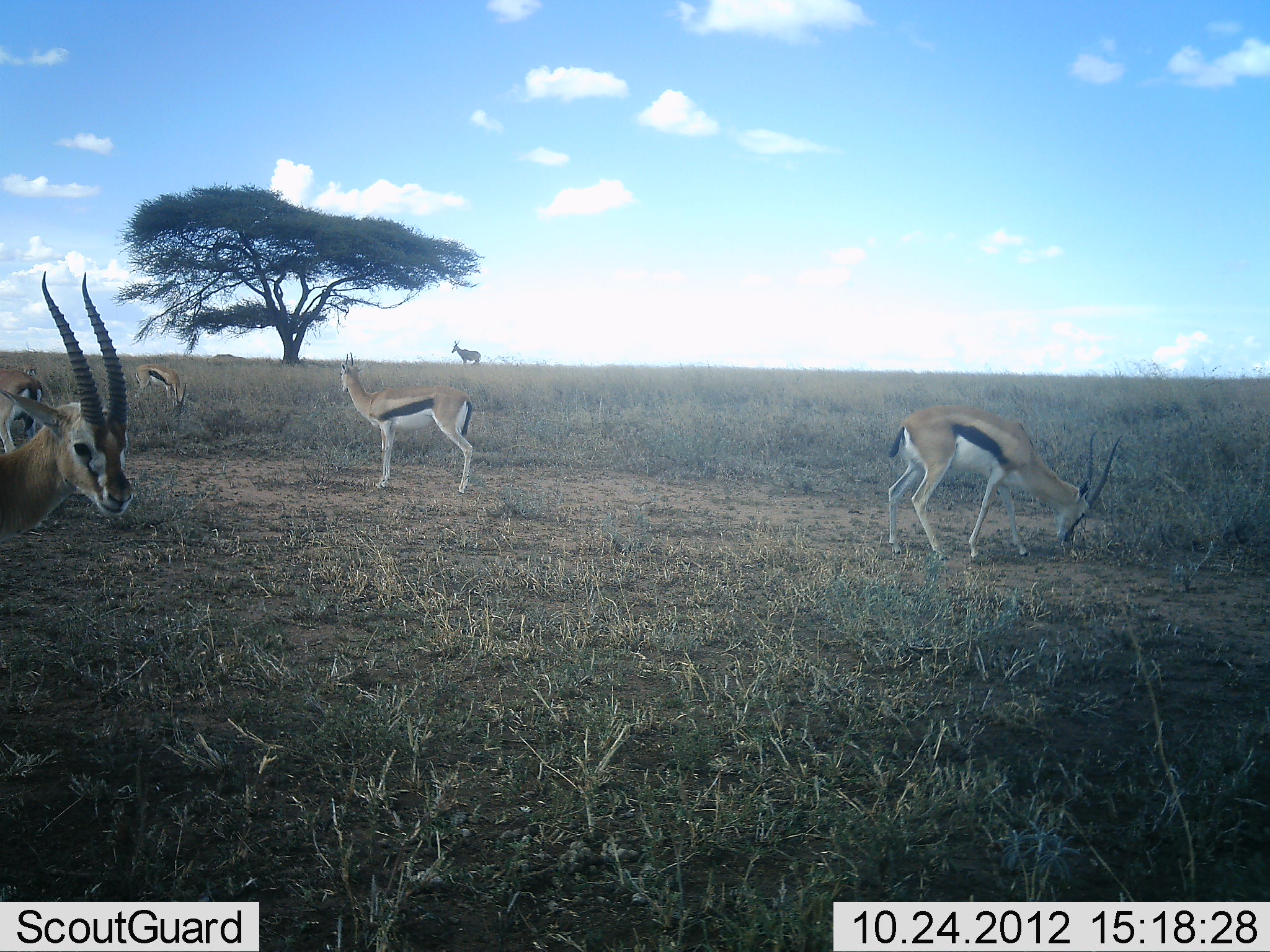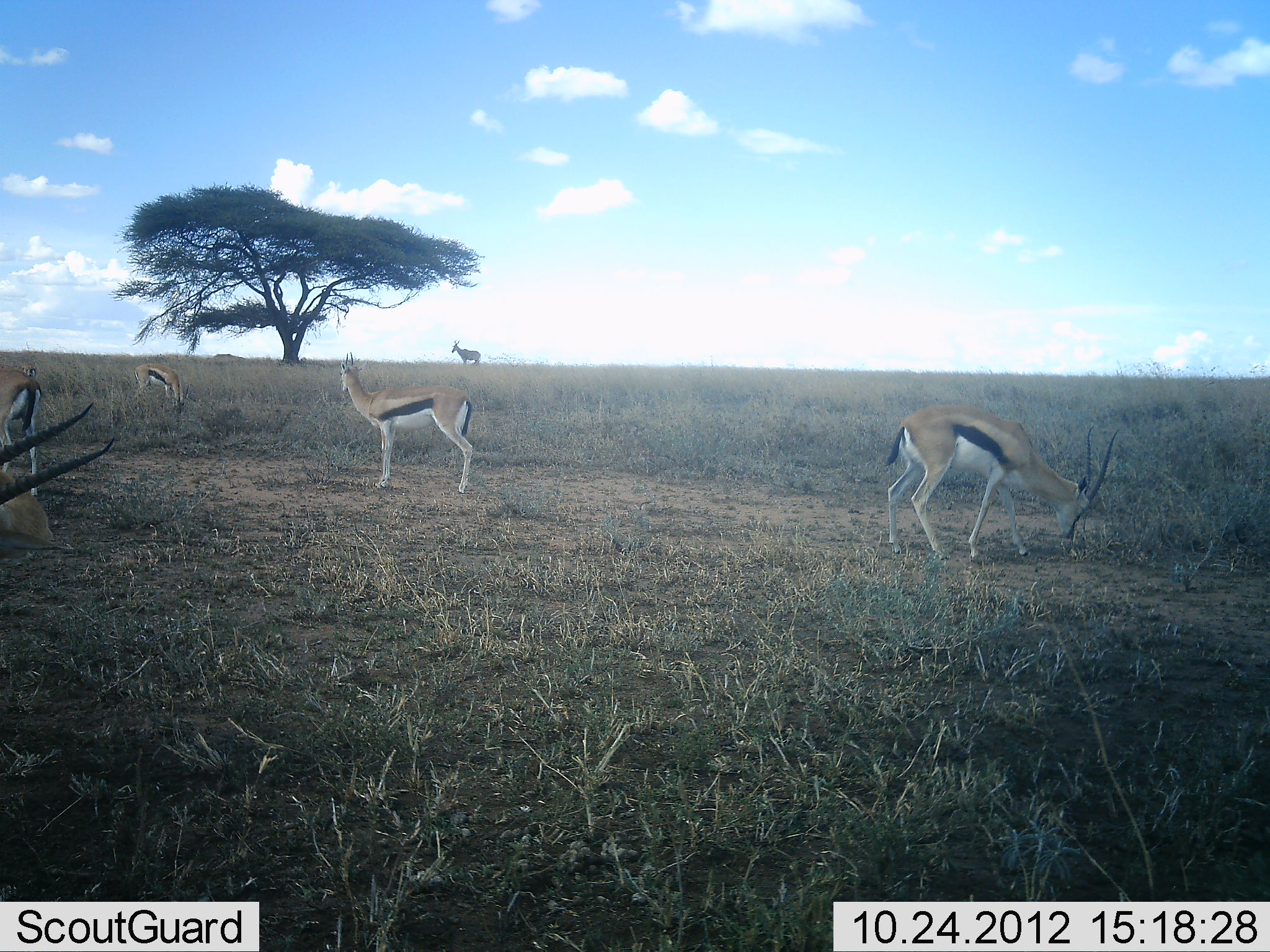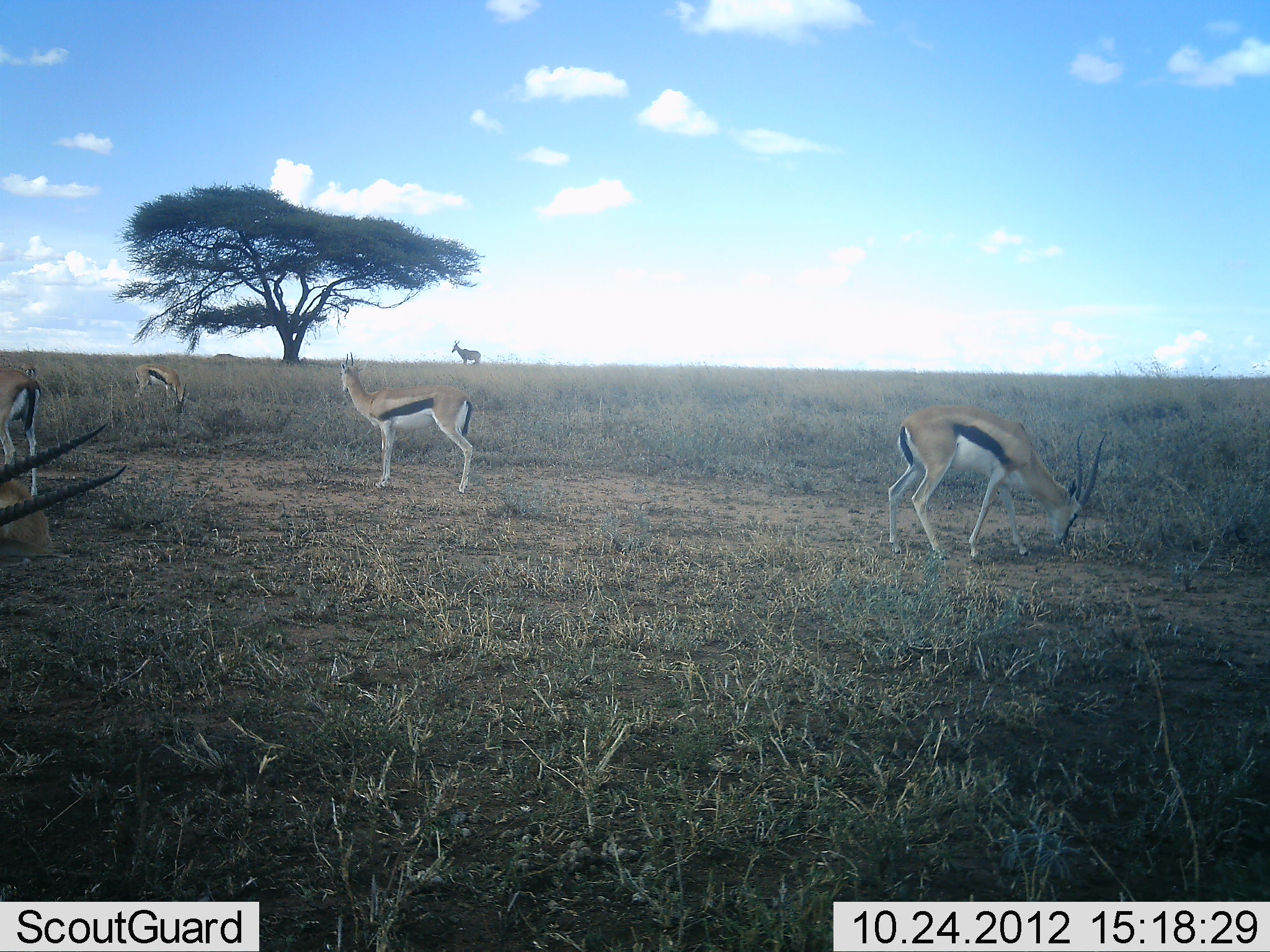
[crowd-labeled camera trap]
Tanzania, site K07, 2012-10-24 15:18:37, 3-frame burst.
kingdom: Animalia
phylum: Chordata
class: Mammalia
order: Artiodactyla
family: Bovidae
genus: Eudorcas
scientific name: Eudorcas thomsonii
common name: thomson's gazelle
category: gazellethomsons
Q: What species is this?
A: Gazellethomsons (thomson's gazelle) (Eudorcas thomsonii).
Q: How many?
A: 6.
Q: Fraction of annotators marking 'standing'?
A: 100%.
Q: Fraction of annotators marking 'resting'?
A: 7%.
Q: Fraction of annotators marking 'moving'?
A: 33%.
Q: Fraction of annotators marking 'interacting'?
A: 0%.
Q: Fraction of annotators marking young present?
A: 0%.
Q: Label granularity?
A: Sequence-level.